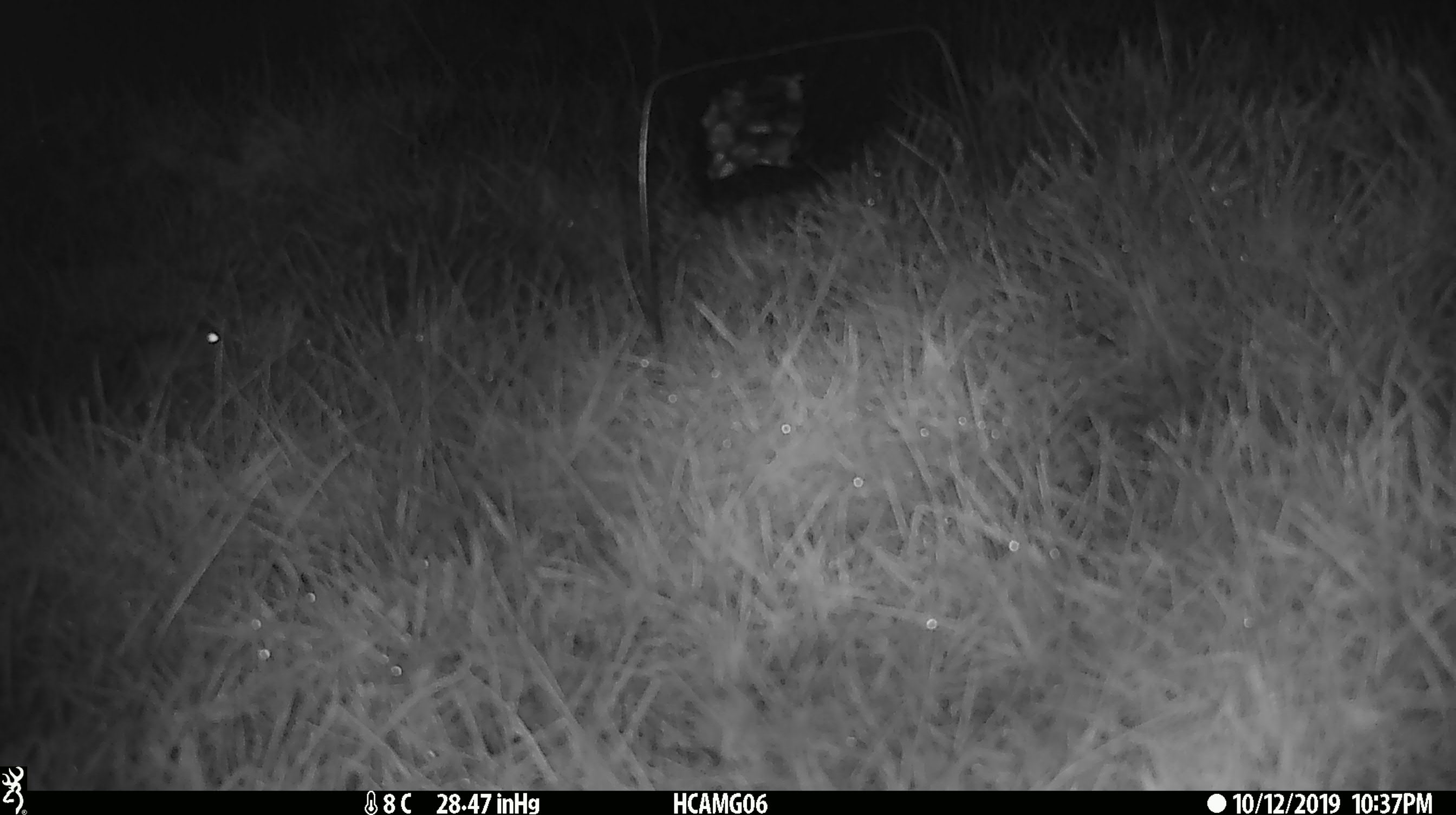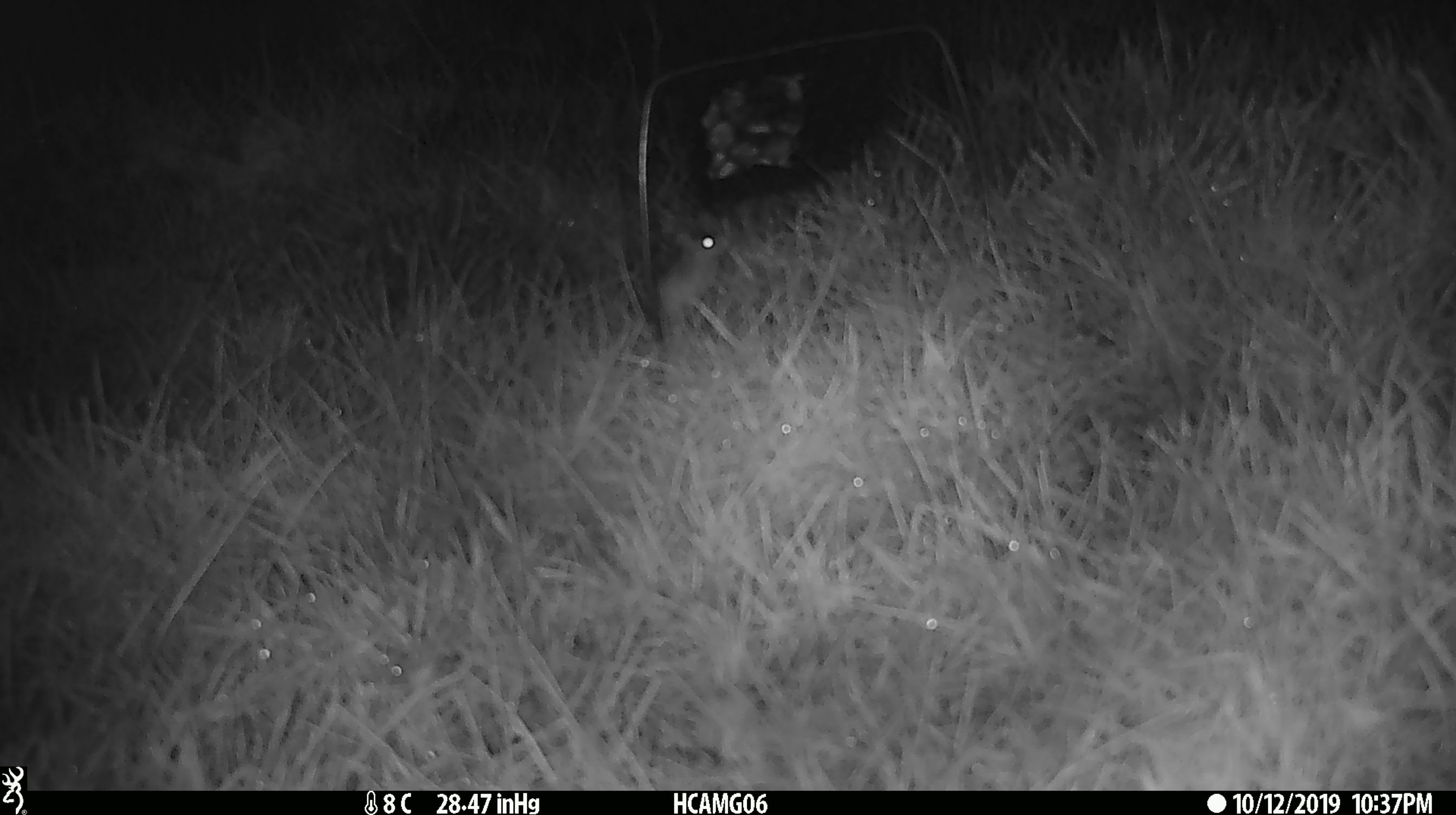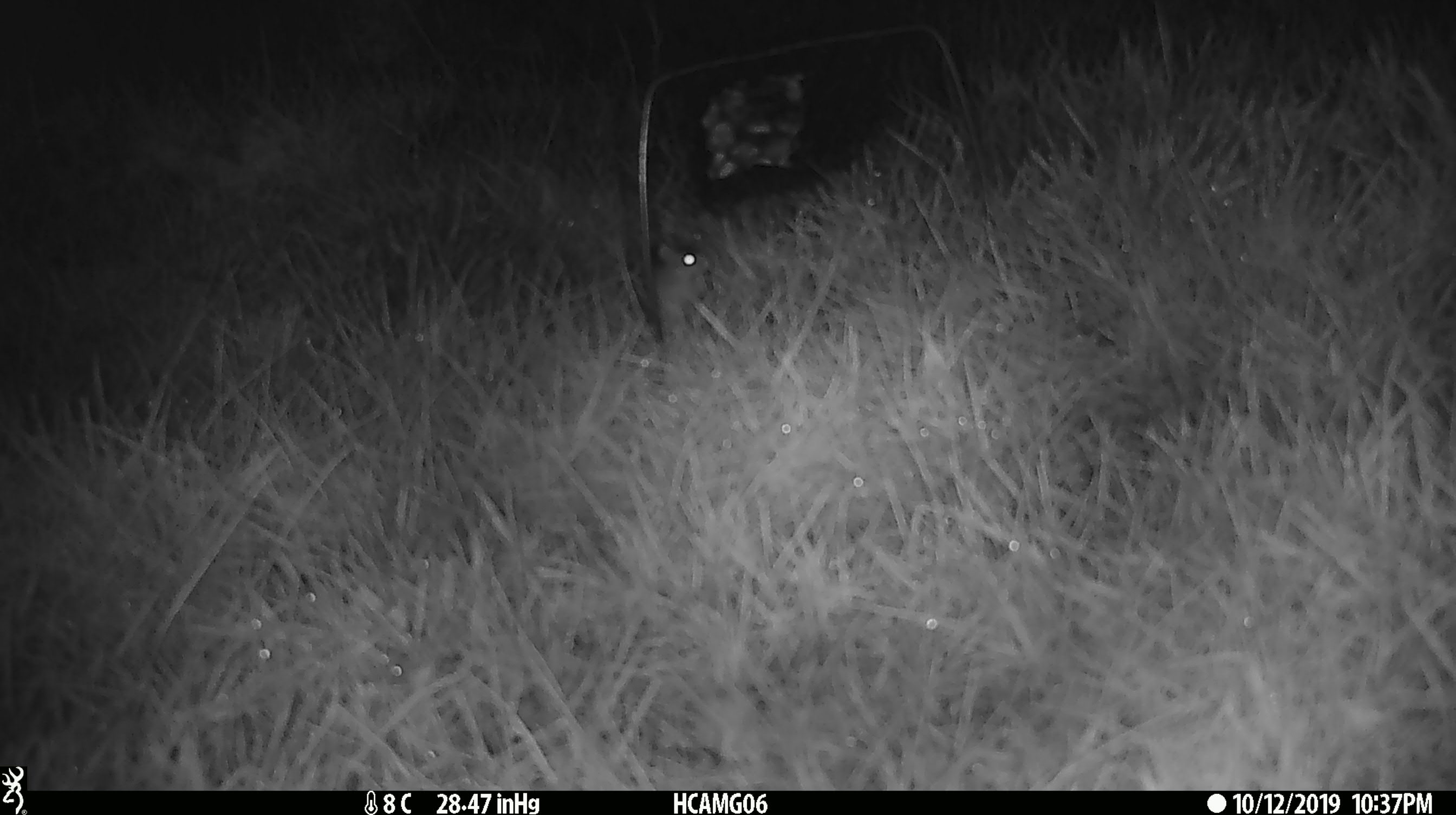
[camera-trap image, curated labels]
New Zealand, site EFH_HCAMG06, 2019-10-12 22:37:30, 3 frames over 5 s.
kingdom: Animalia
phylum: Chordata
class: Mammalia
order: Rodentia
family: Muridae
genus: Mus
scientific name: Mus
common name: mouse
Mouse (Mus).